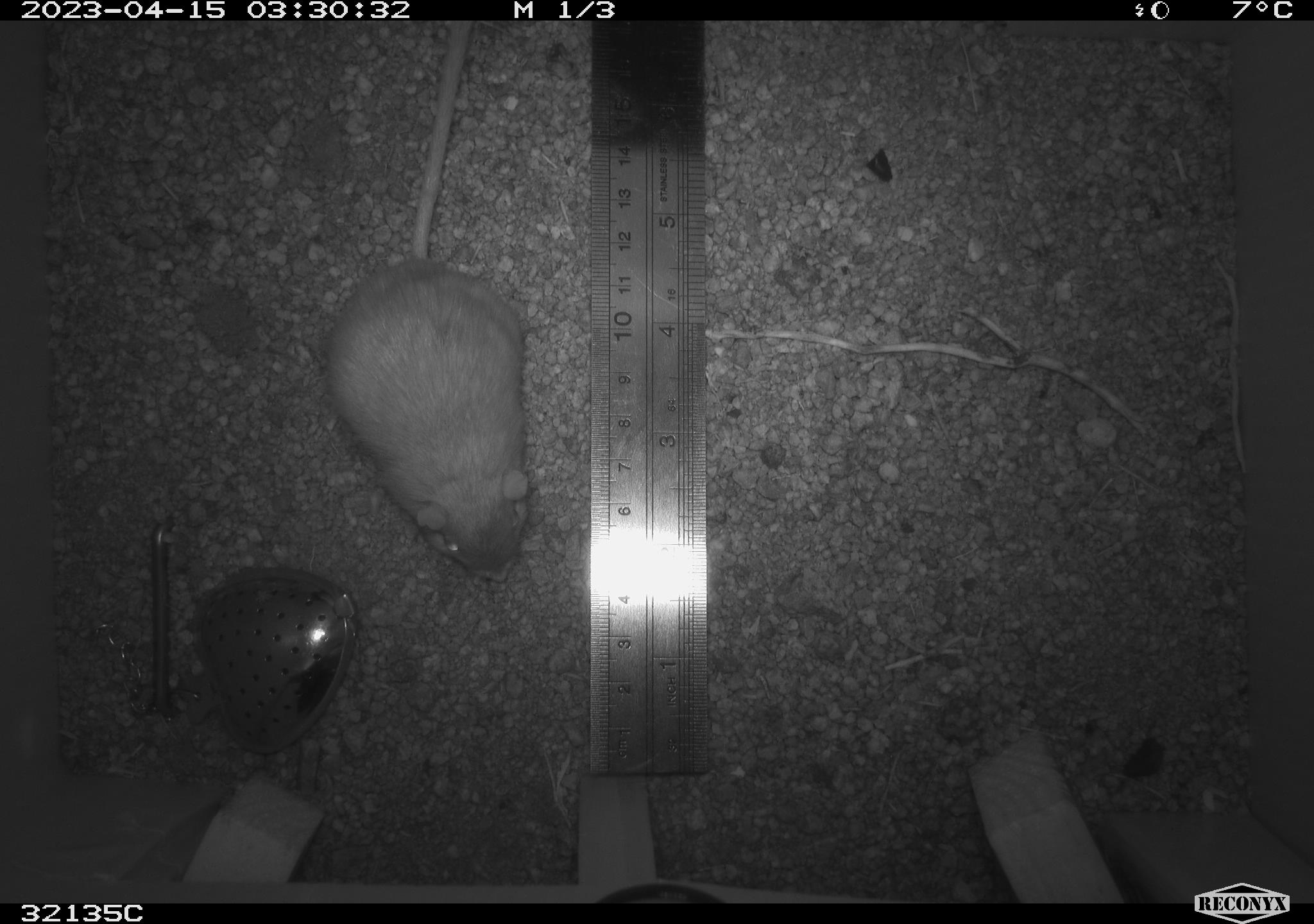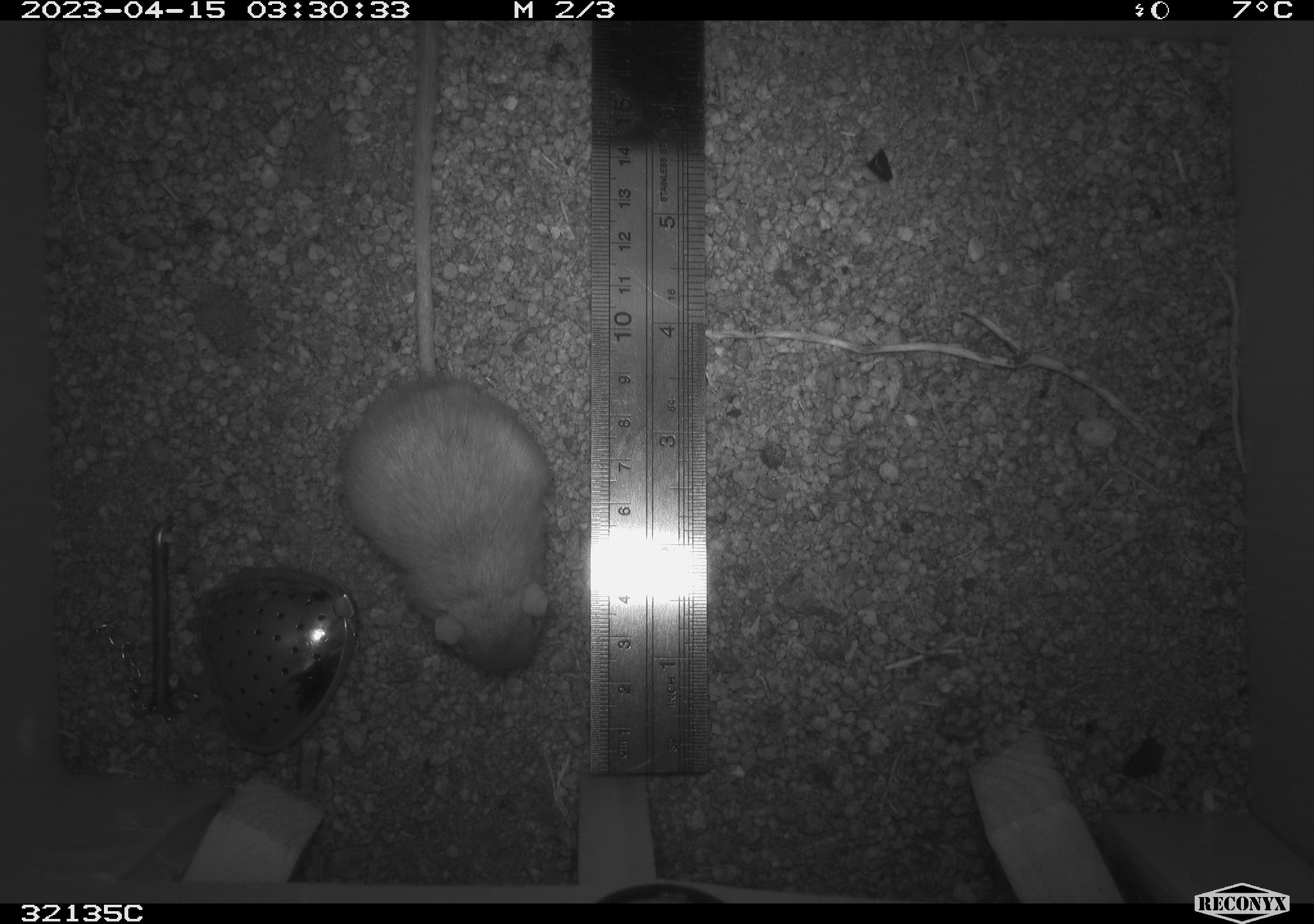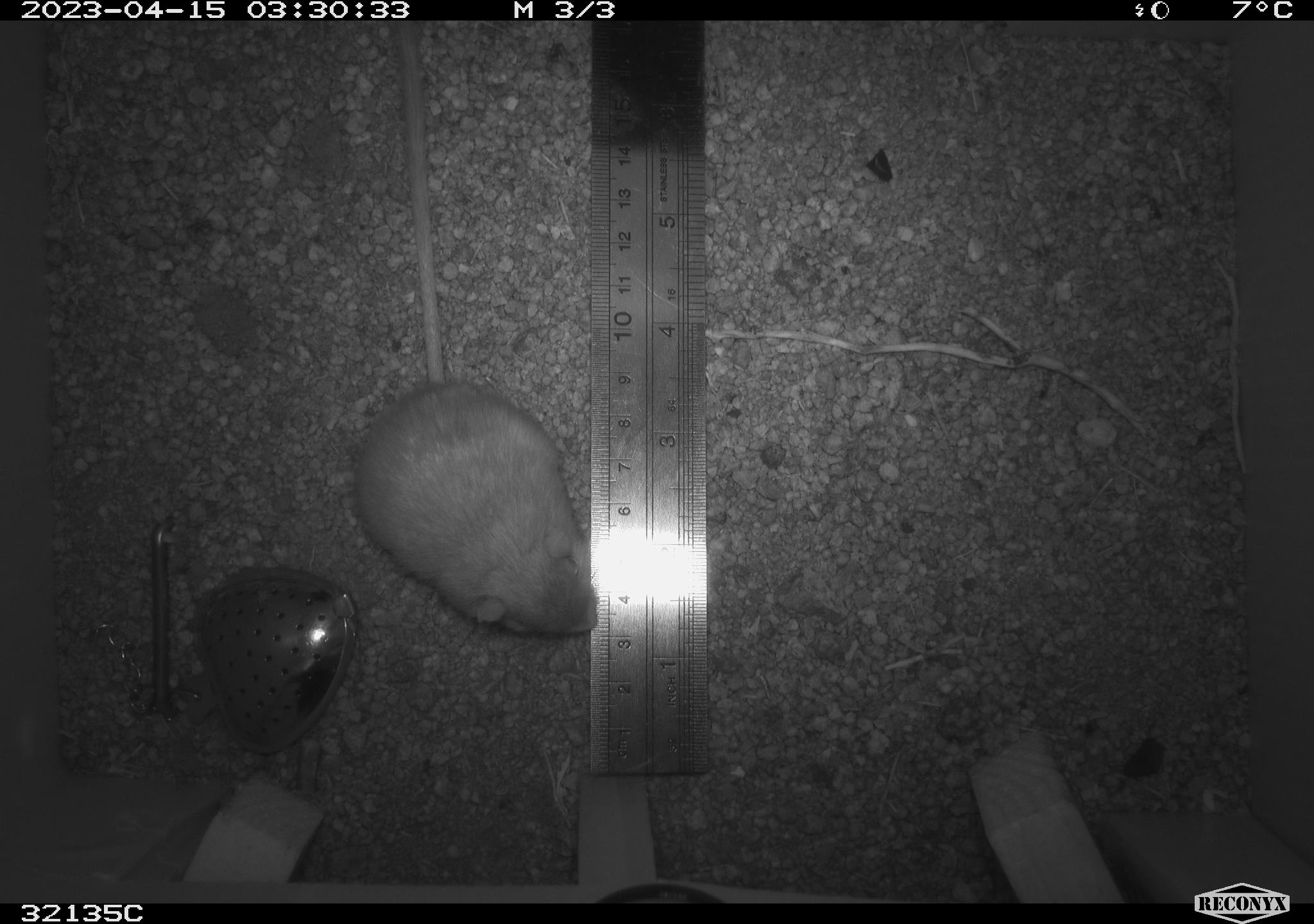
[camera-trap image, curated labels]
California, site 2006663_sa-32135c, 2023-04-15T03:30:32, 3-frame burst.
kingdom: Animalia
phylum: Chordata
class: Mammalia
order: Rodentia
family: Heteromyidae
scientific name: Heteromyidae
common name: kangaroo rats and pocket mice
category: heteromyidae family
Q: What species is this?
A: Heteromyidae family (kangaroo rats and pocket mice) (Heteromyidae).